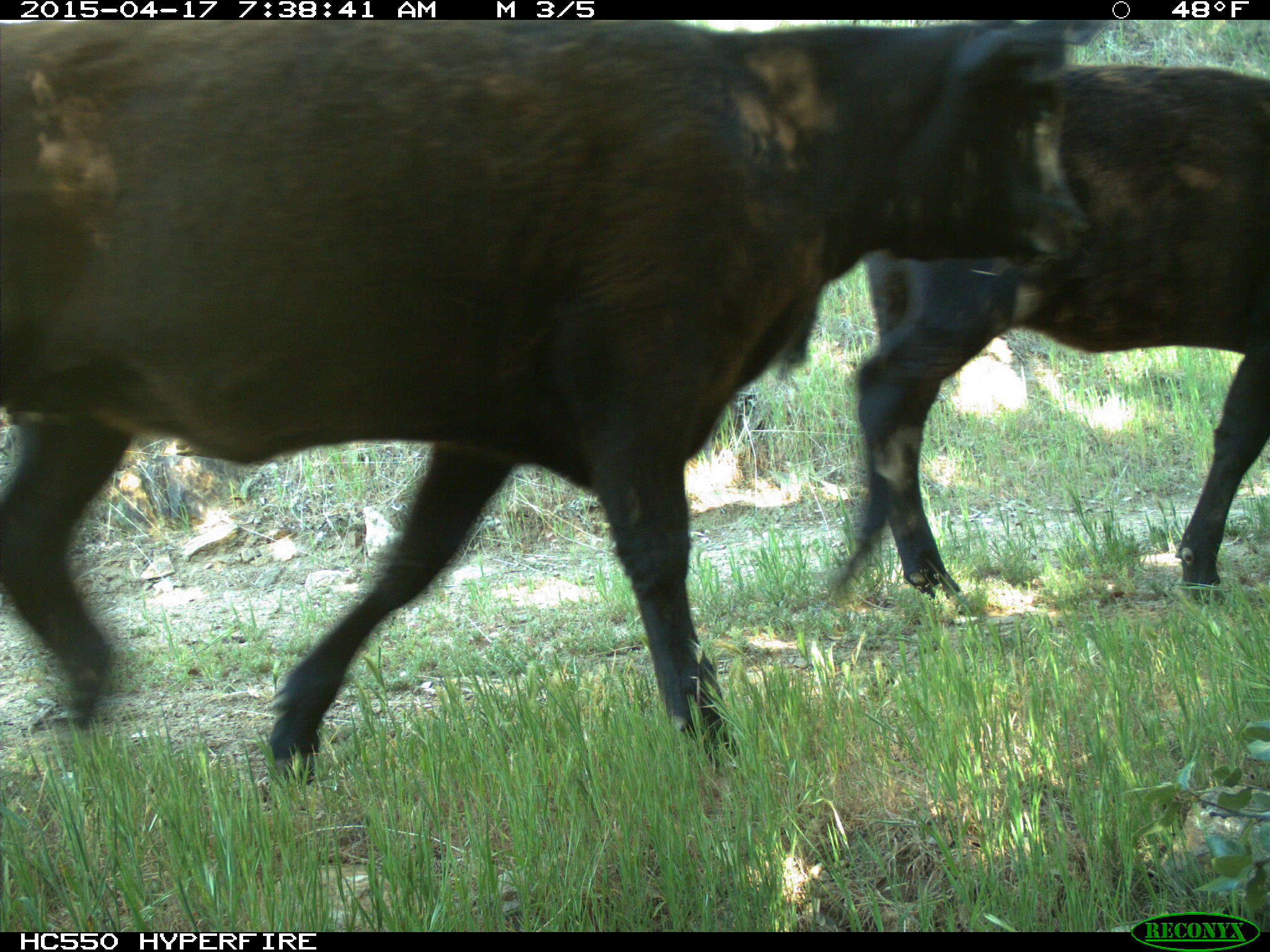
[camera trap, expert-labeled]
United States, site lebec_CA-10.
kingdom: Animalia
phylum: Chordata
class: Mammalia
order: Artiodactyla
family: Bovidae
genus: Bos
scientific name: Bos taurus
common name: domestic cow